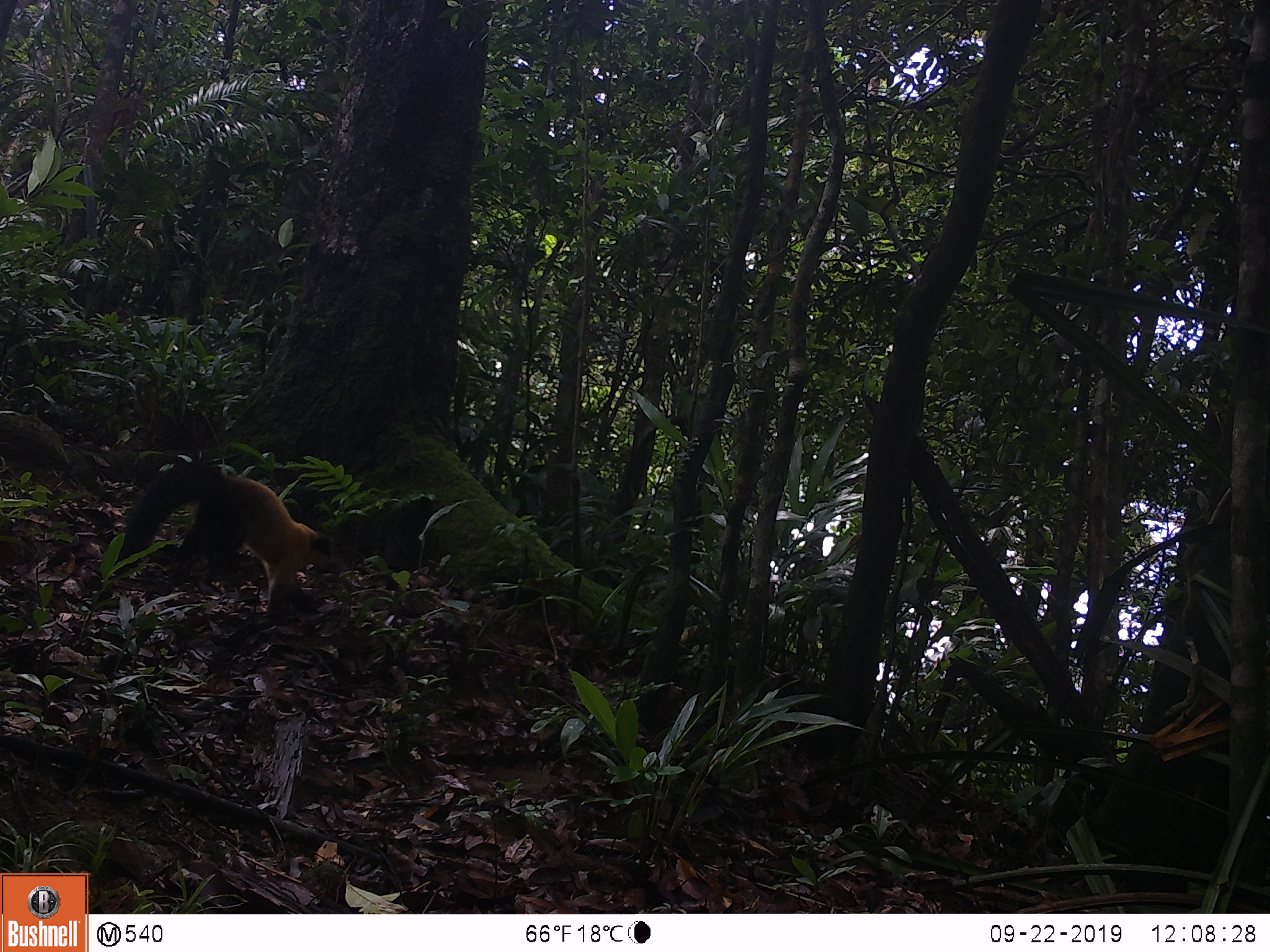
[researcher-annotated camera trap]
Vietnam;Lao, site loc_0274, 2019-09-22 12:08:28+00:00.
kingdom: Animalia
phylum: Chordata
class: Mammalia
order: Carnivora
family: Mustelidae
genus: Martes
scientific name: Martes flavigula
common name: yellow-throated marten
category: yellow throated marten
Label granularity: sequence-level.